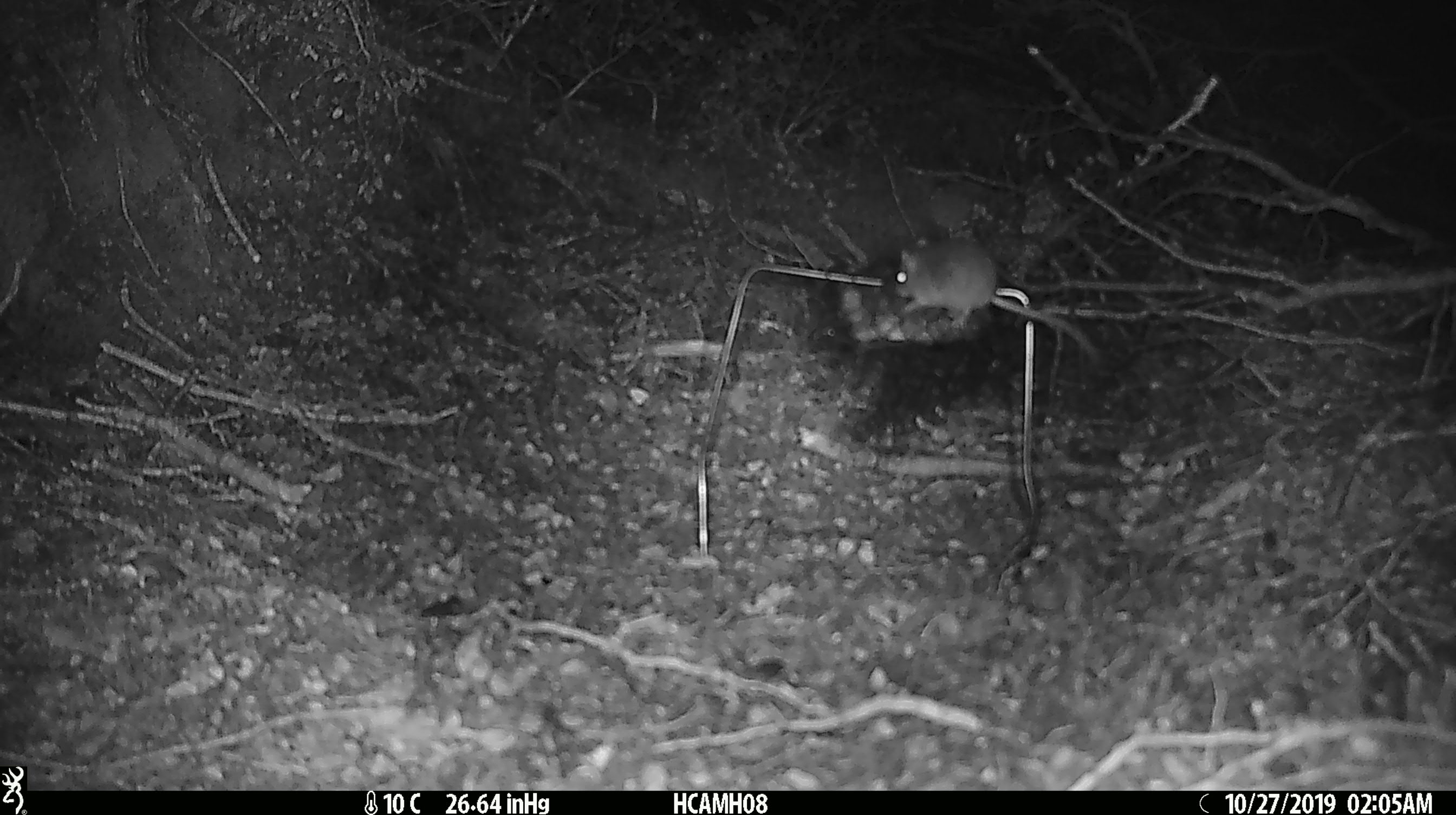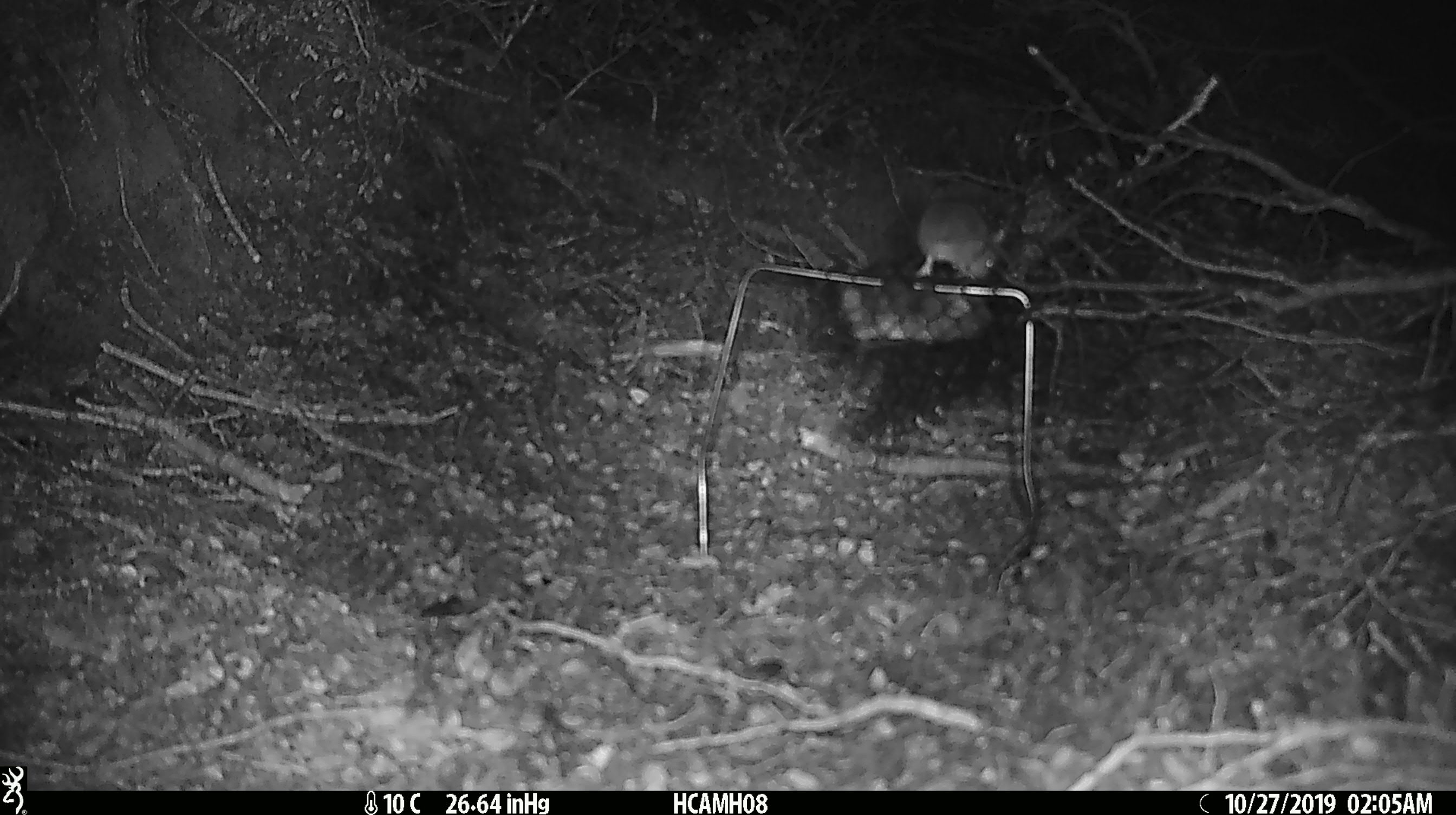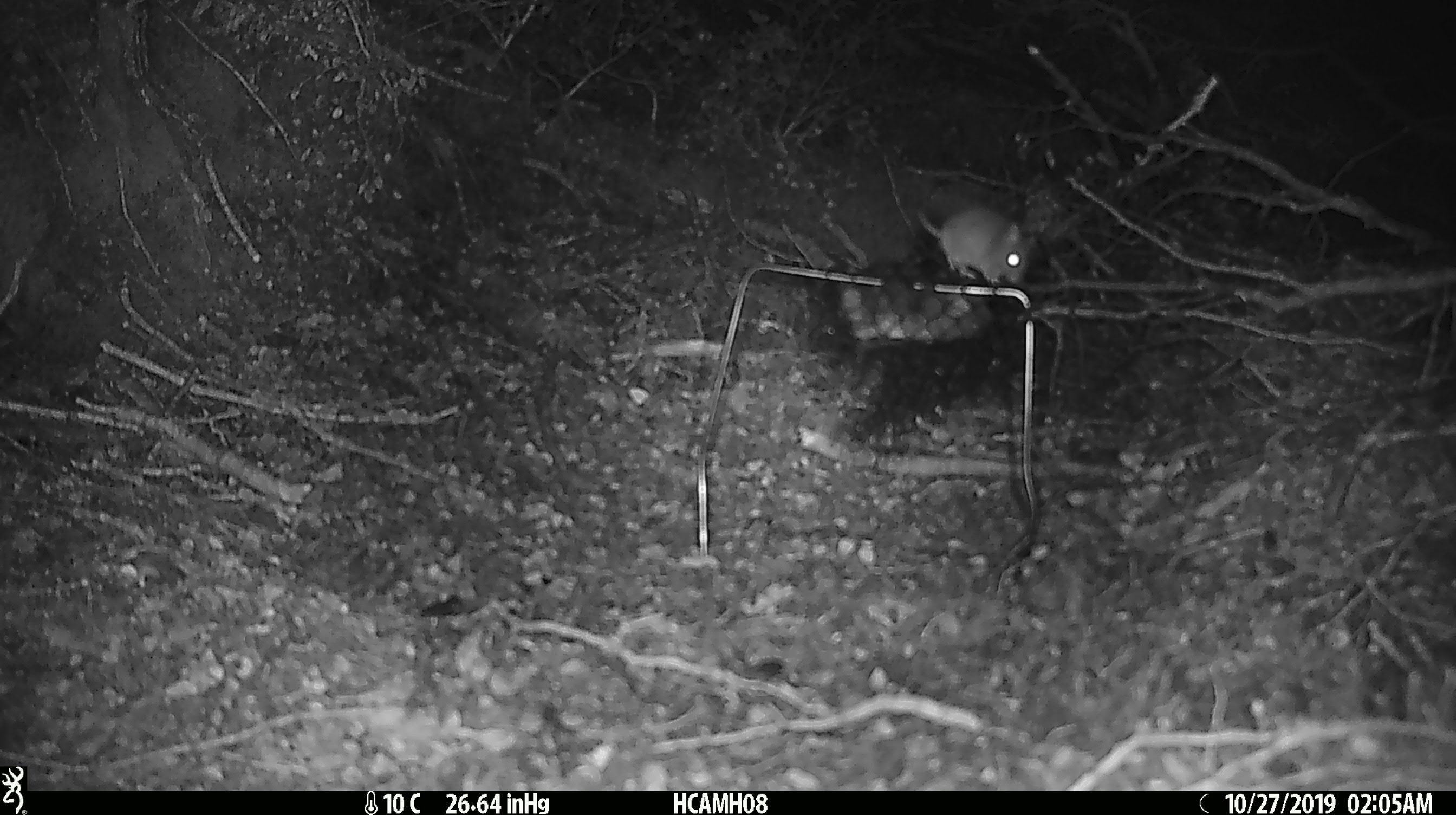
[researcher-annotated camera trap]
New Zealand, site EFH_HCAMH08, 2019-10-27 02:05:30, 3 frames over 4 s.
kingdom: Animalia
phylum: Chordata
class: Mammalia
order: Rodentia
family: Muridae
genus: Mus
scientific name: Mus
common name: mouse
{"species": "mouse (Mus)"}